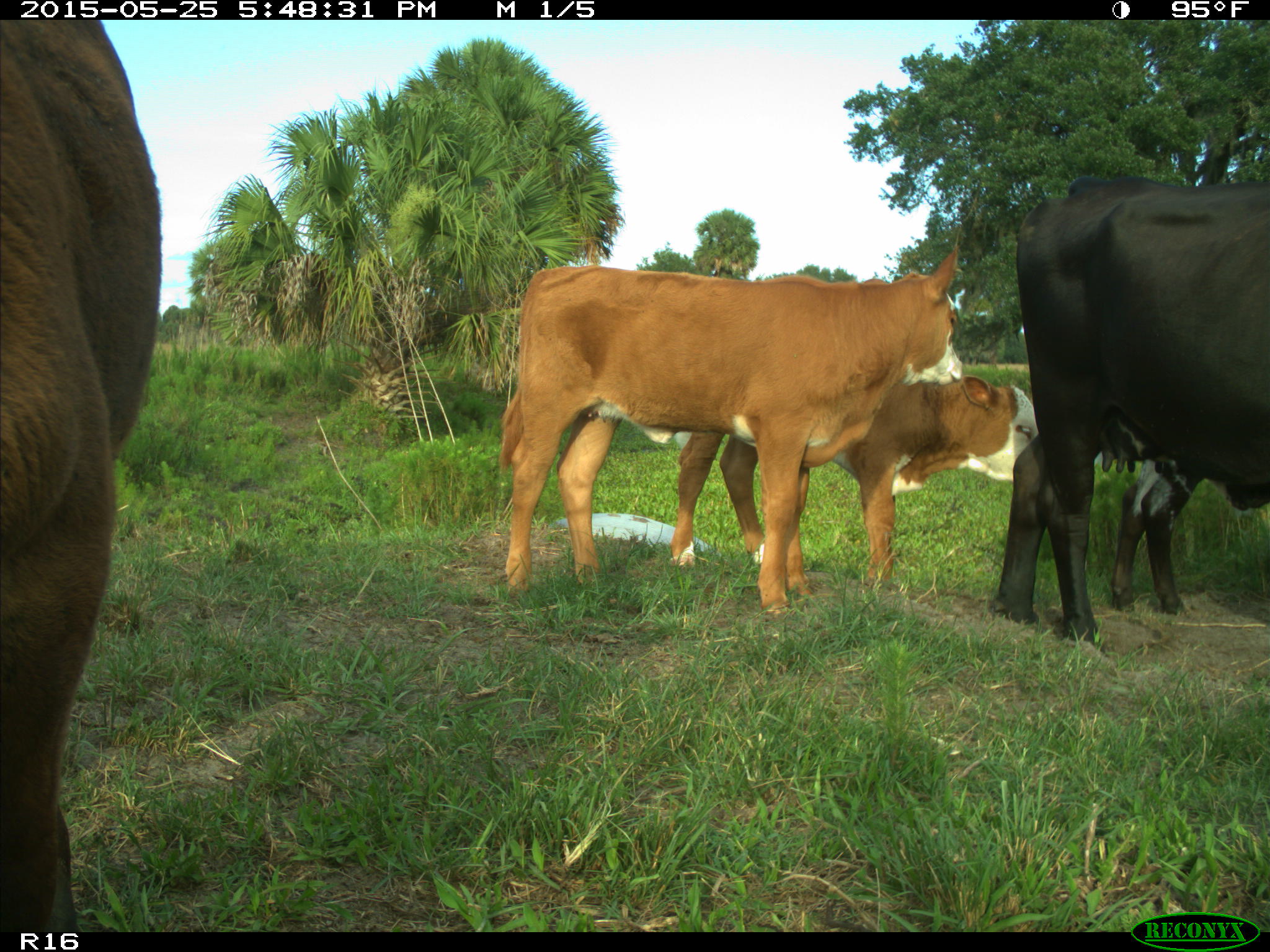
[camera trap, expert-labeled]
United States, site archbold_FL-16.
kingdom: Animalia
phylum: Chordata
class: Mammalia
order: Artiodactyla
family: Bovidae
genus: Bos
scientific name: Bos taurus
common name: domestic cow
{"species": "Bos taurus (domestic cow)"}